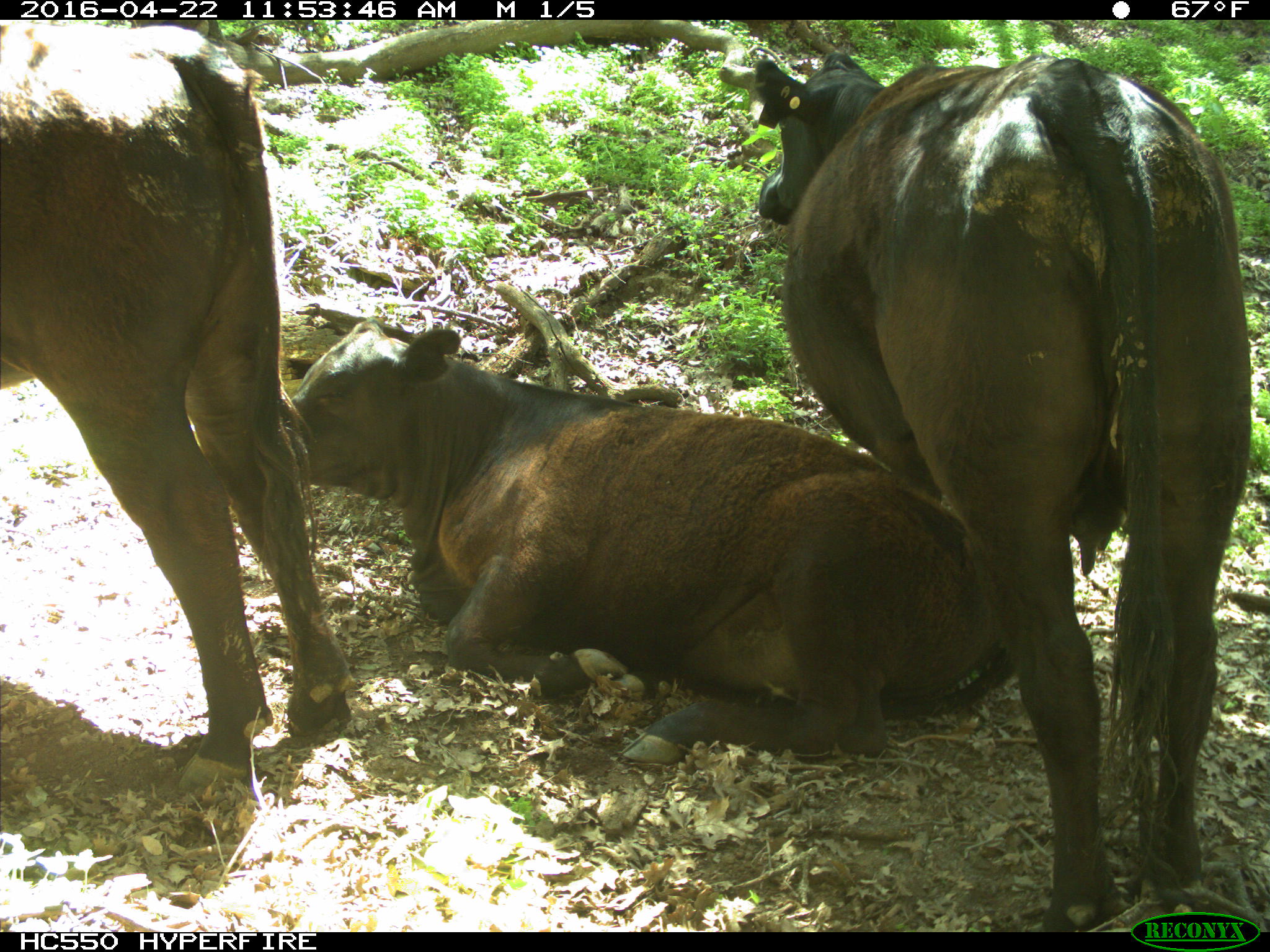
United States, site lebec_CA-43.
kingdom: Animalia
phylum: Chordata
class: Mammalia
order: Artiodactyla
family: Bovidae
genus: Bos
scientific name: Bos taurus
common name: domestic cow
Bos taurus (domestic cow).